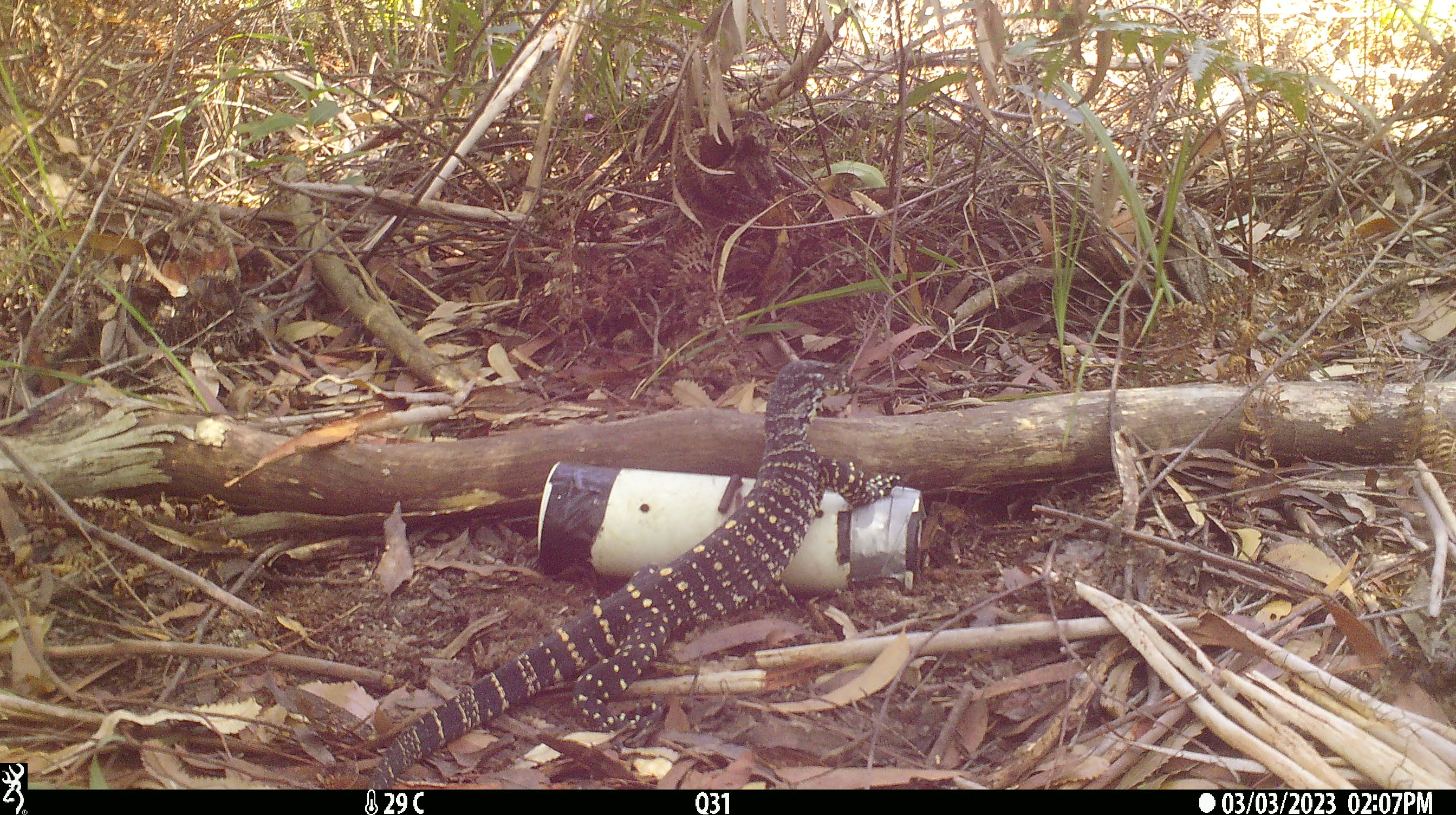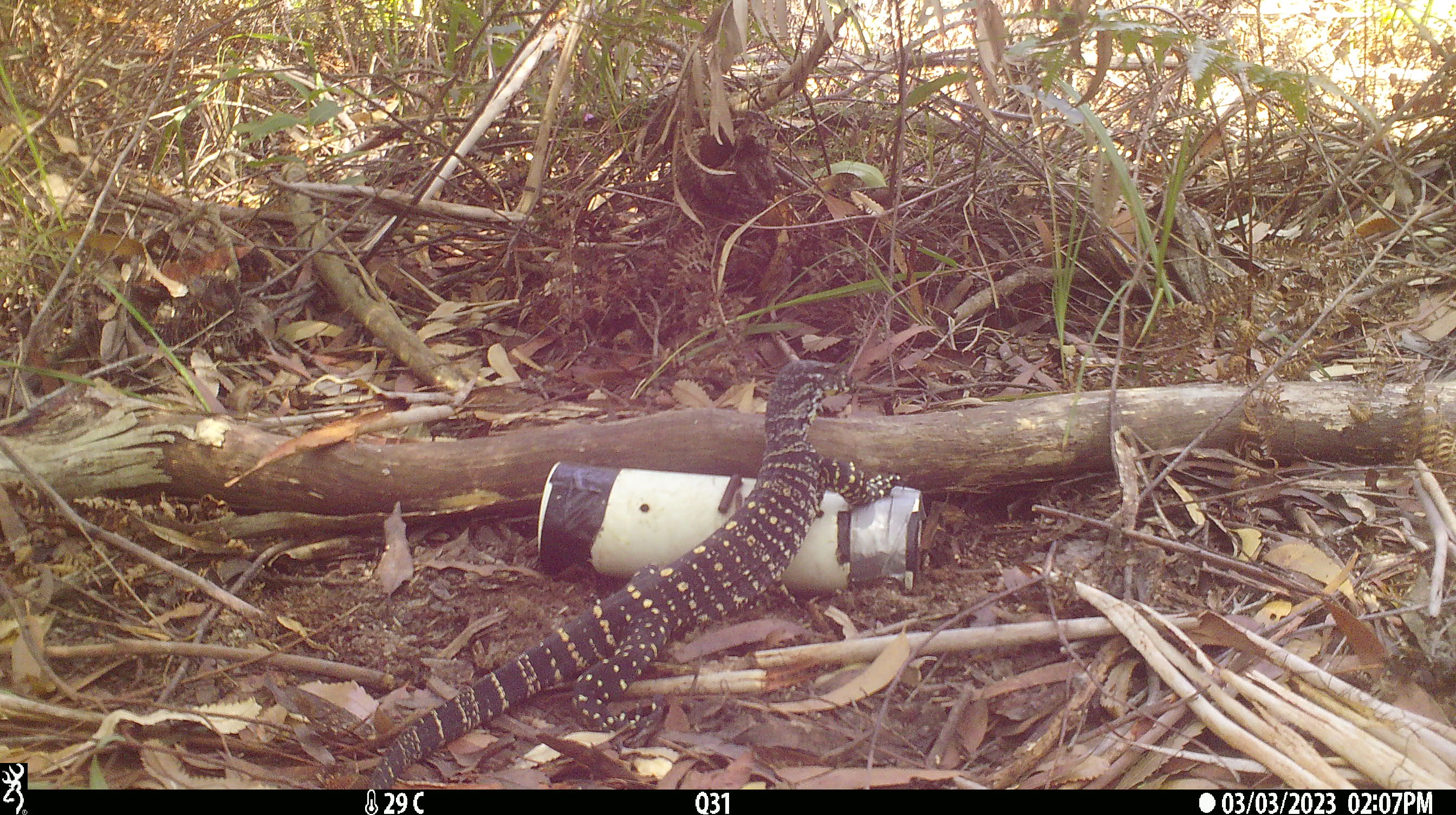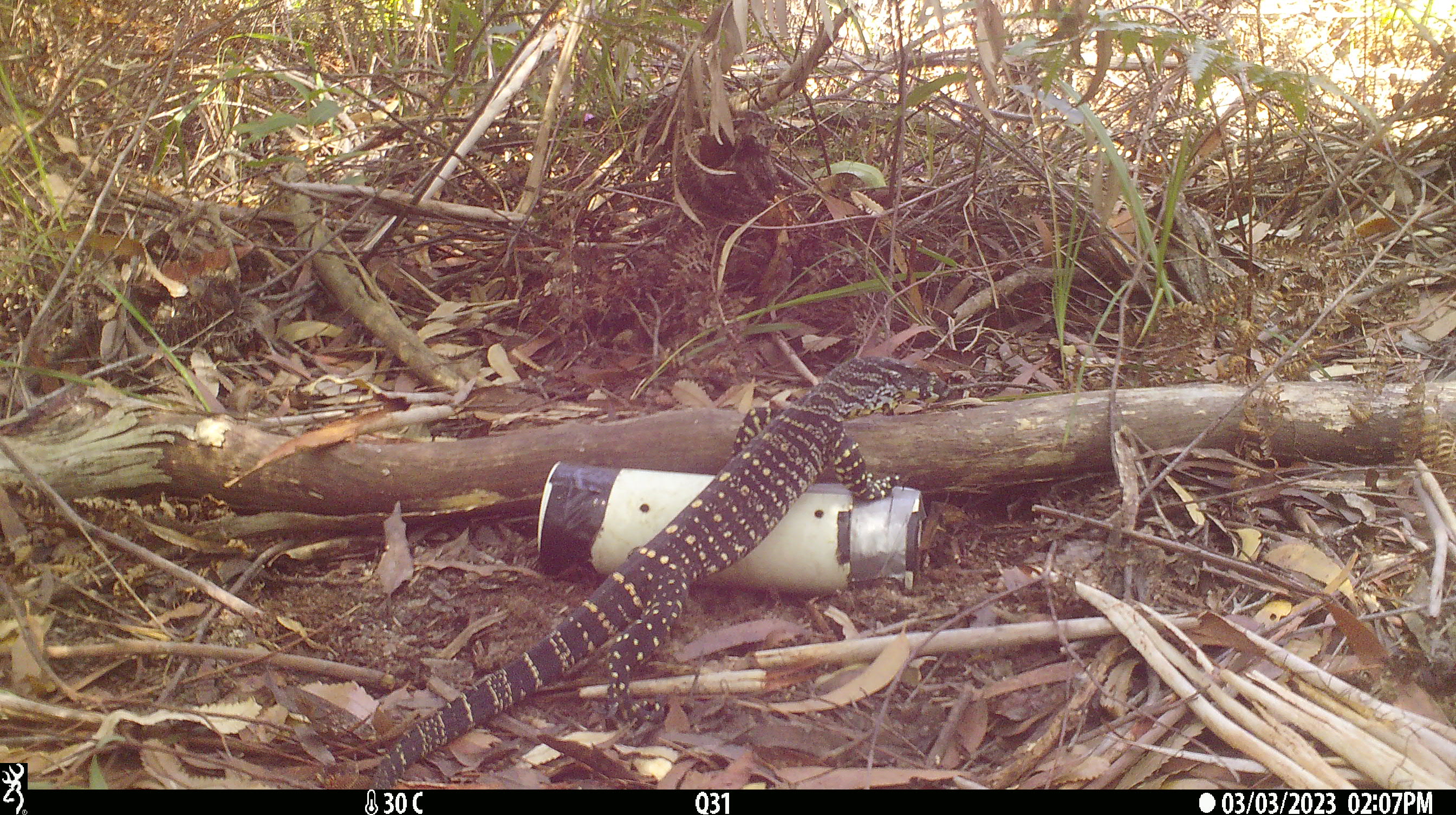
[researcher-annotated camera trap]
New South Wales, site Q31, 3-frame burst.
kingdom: Animalia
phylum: Chordata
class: Reptilia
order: Squamata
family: Varanidae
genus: Varanus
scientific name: Varanus varius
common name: lace monitor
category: goanna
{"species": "goanna (lace monitor) (Varanus varius)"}